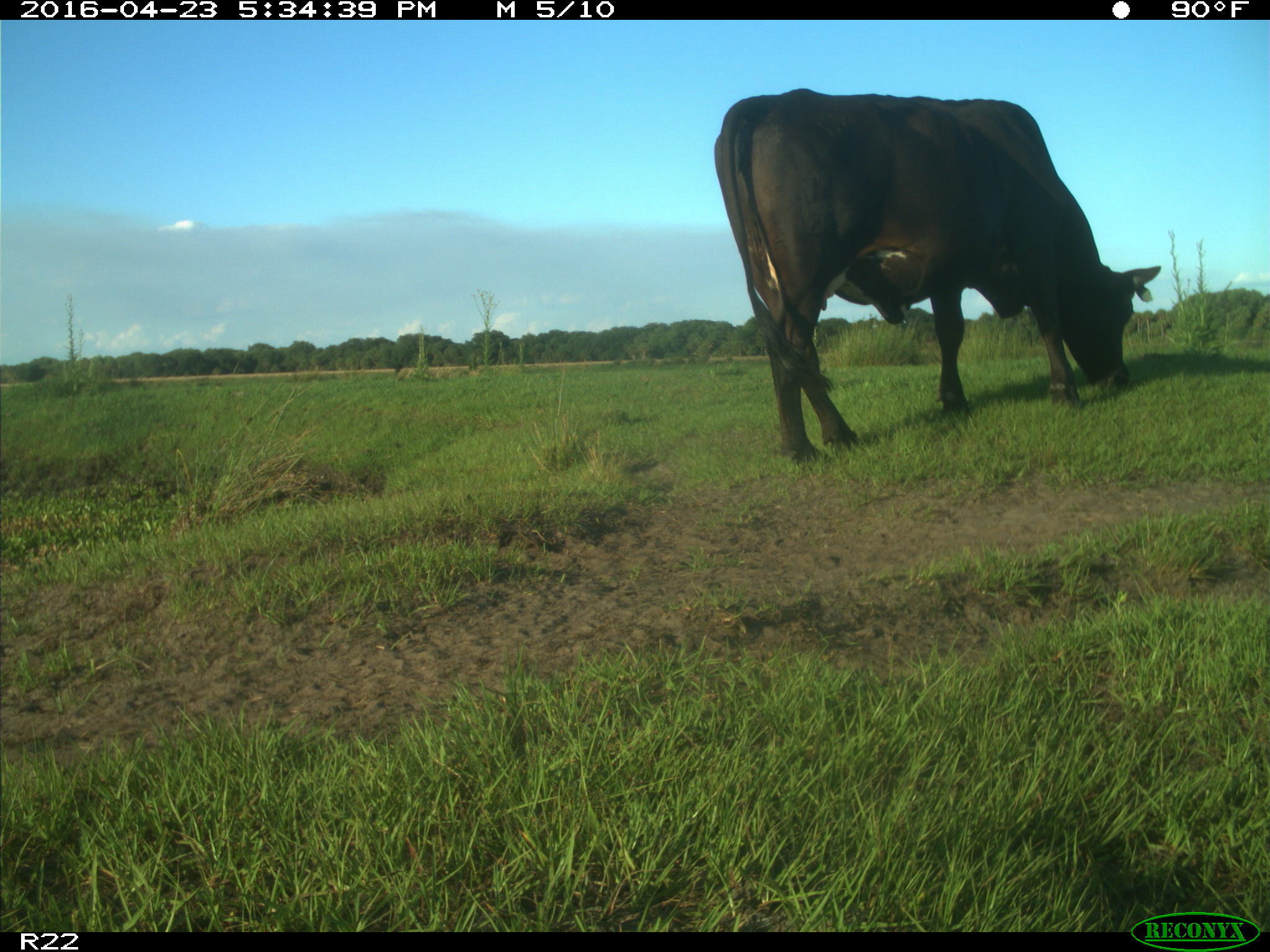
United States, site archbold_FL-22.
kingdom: Animalia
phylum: Chordata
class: Mammalia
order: Artiodactyla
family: Bovidae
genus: Bos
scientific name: Bos taurus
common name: domestic cow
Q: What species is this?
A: Bos taurus (domestic cow).